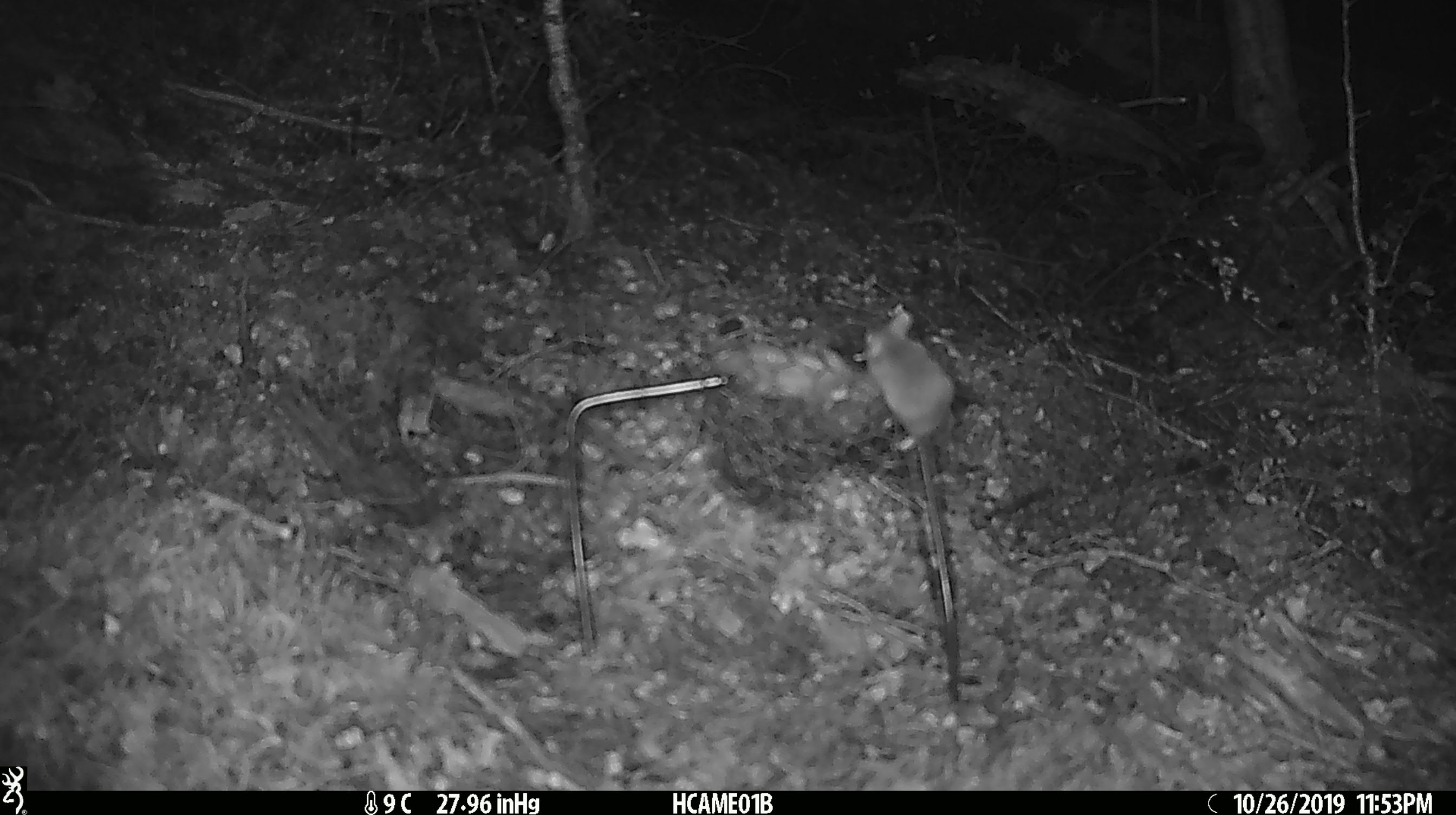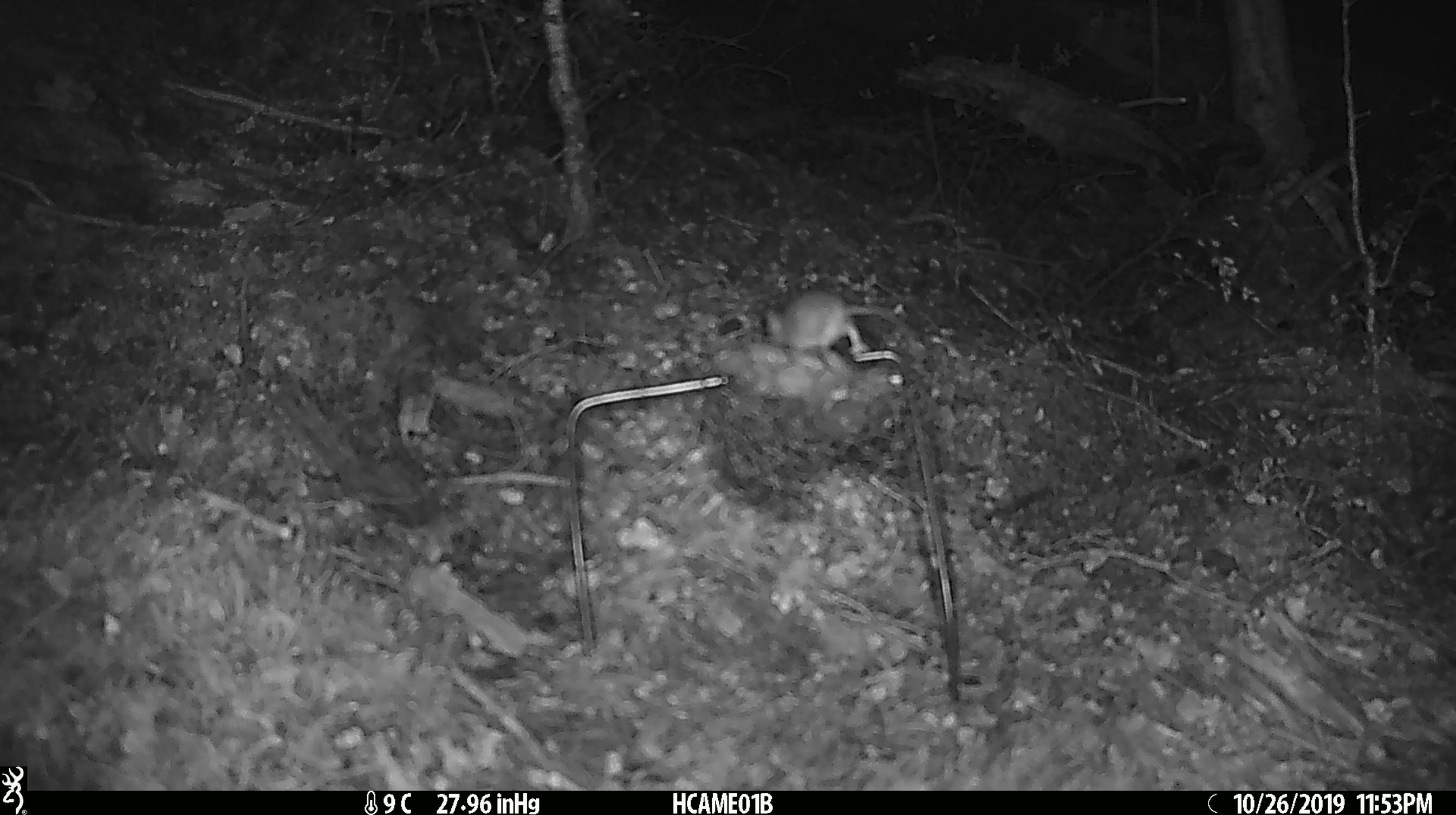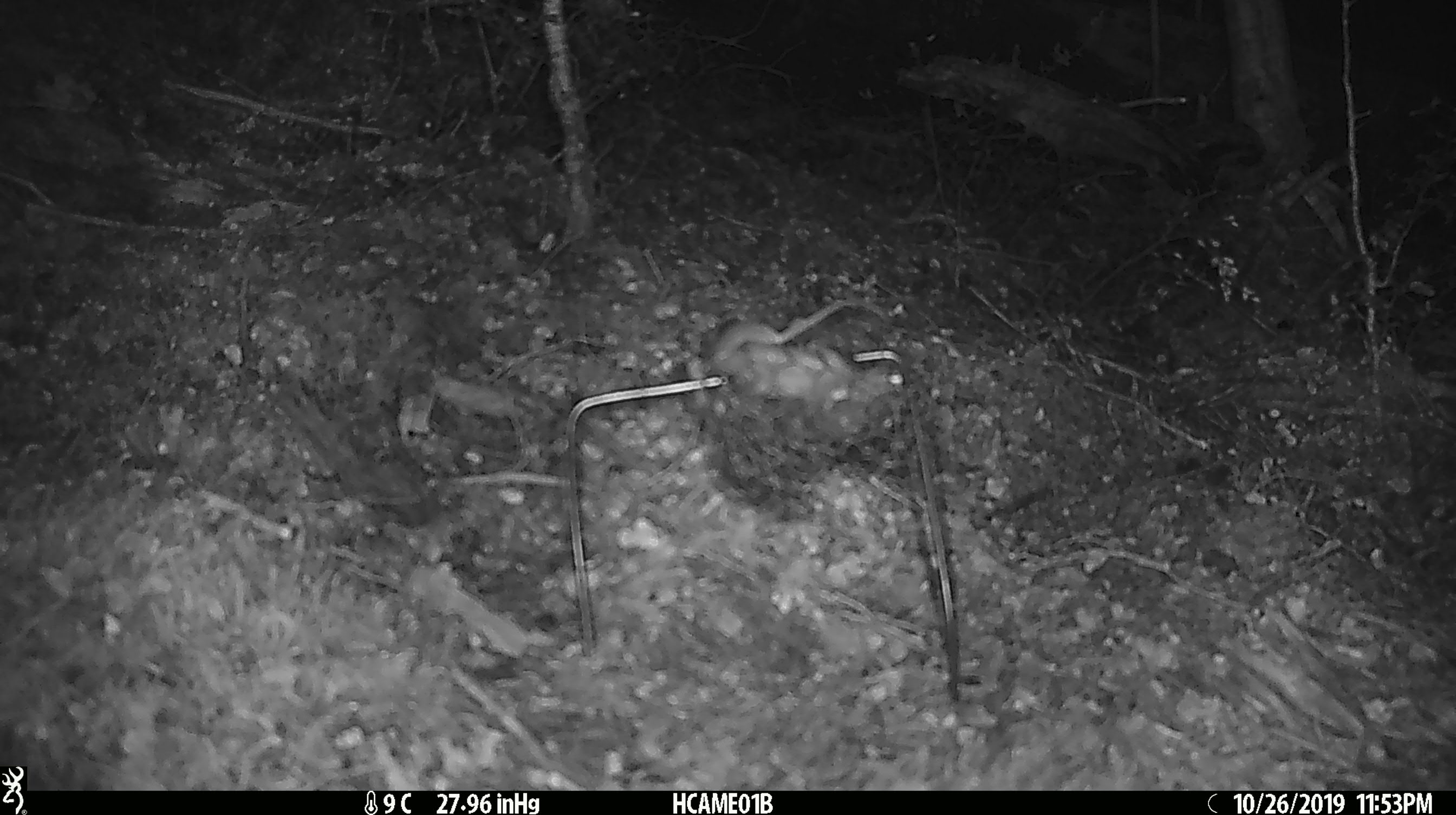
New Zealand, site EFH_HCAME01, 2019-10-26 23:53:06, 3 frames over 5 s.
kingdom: Animalia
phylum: Chordata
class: Mammalia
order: Rodentia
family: Muridae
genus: Mus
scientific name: Mus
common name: mouse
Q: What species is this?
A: Mouse (Mus).